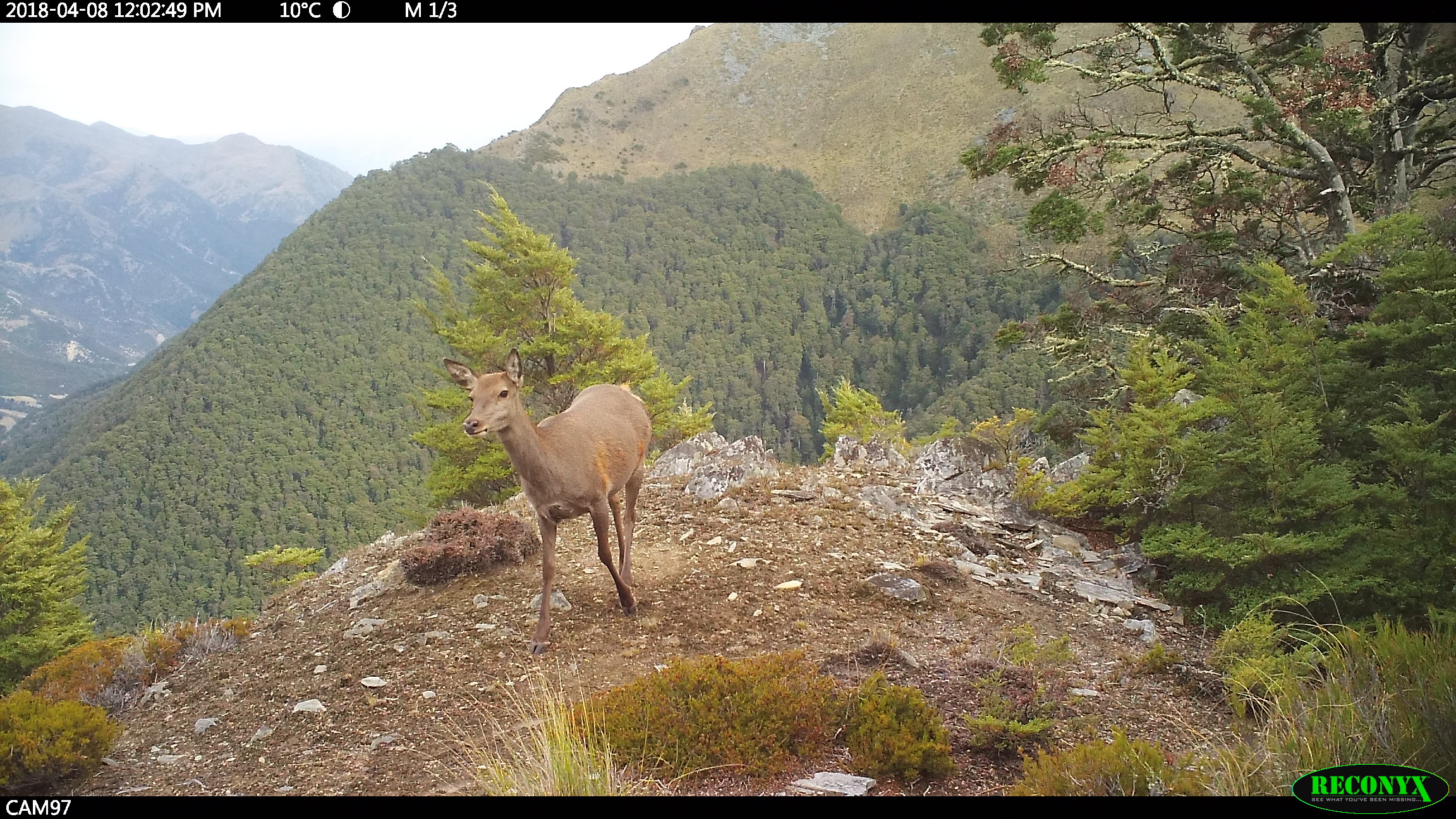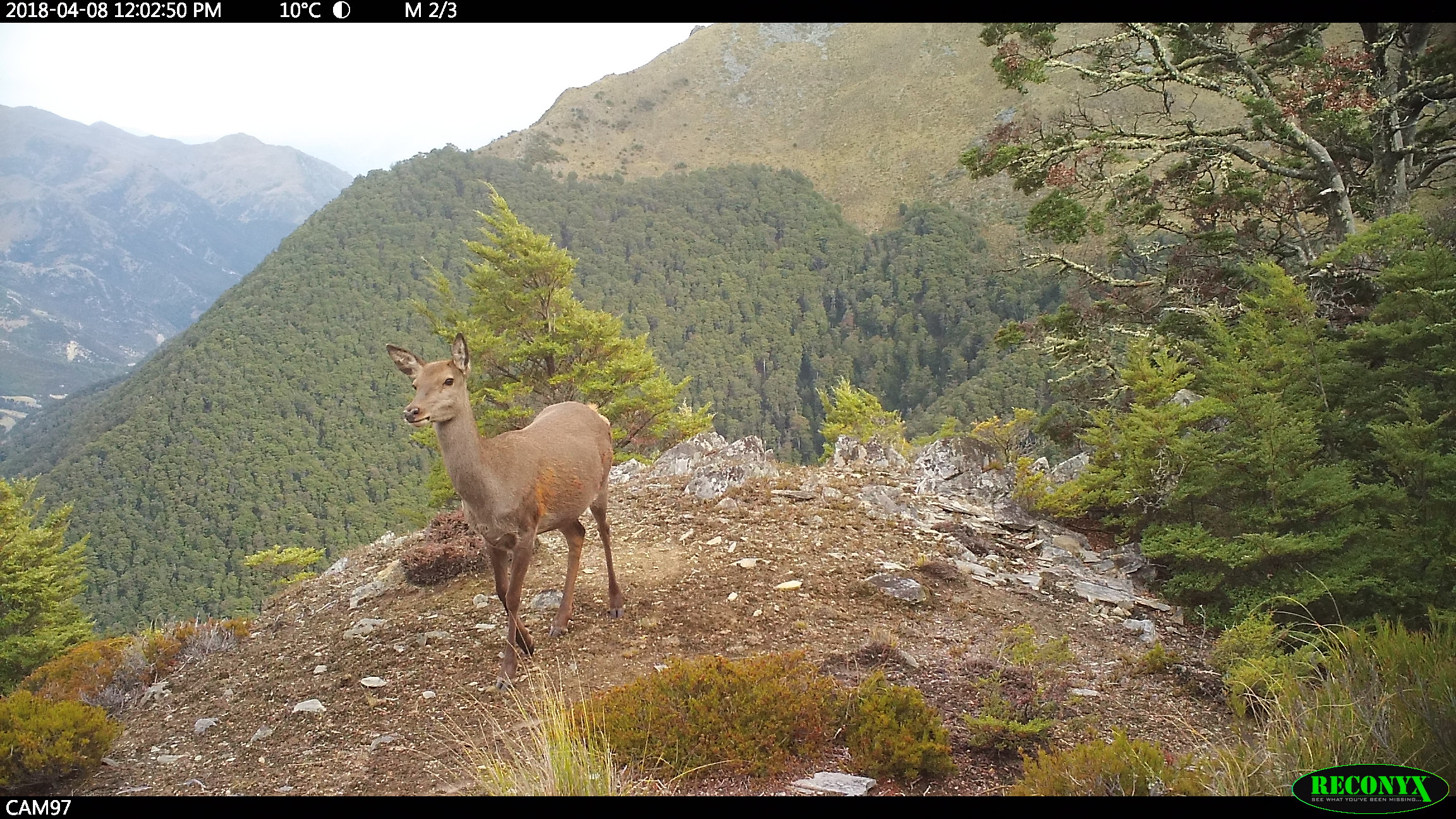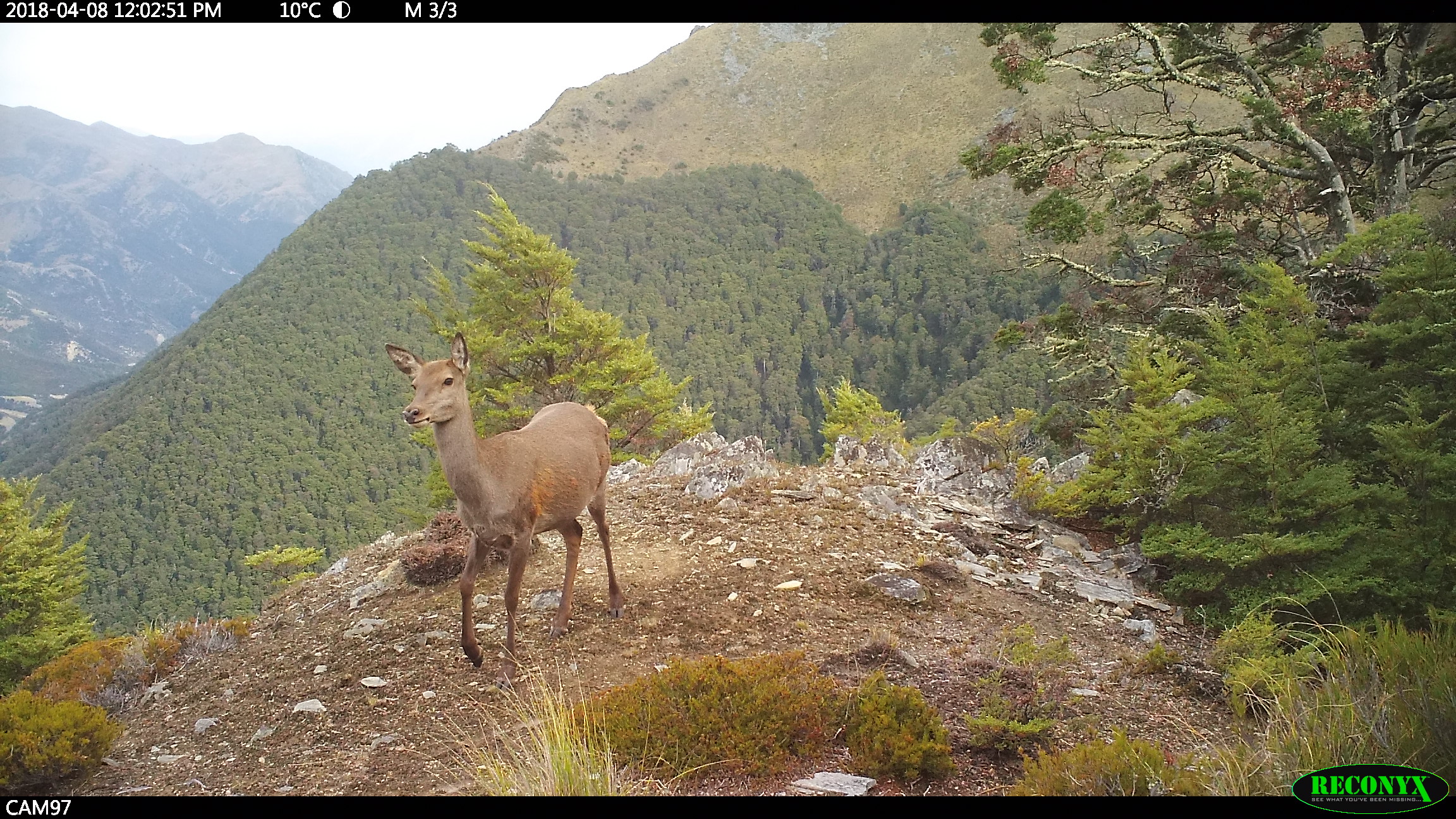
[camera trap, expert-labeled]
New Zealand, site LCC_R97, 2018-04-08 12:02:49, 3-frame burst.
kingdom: Animalia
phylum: Chordata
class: Mammalia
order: Artiodactyla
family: Cervidae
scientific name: Cervidae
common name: deer